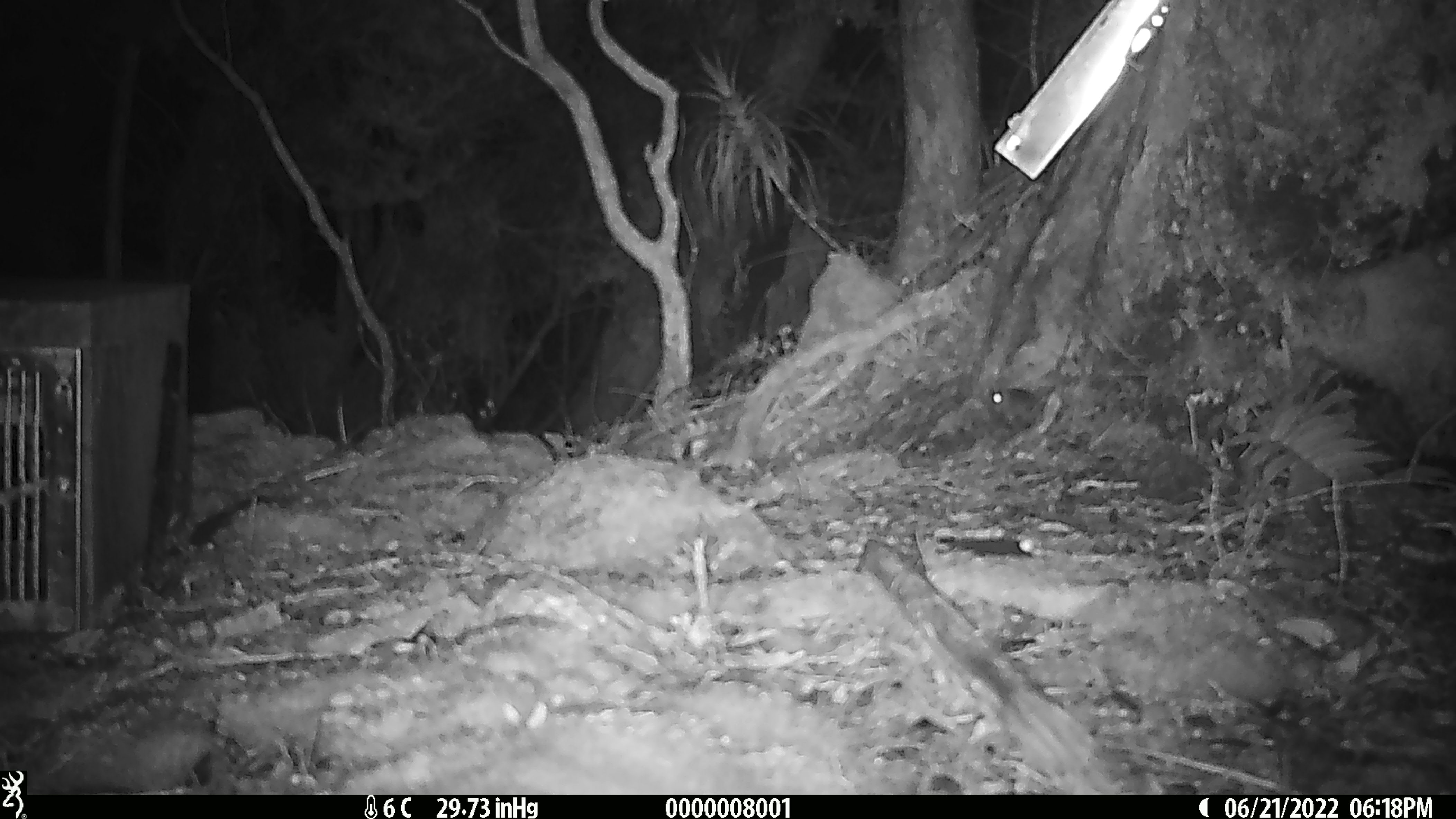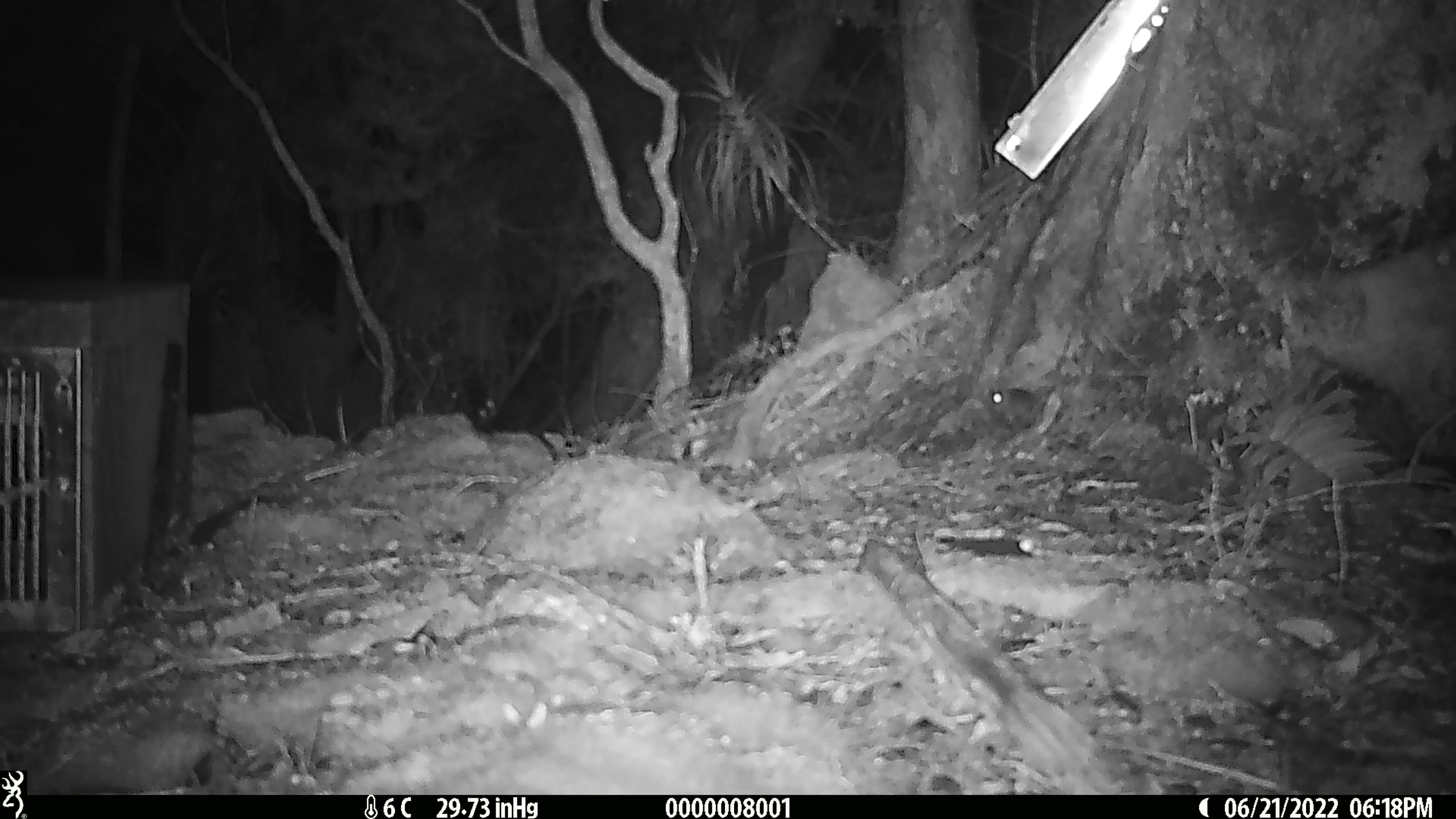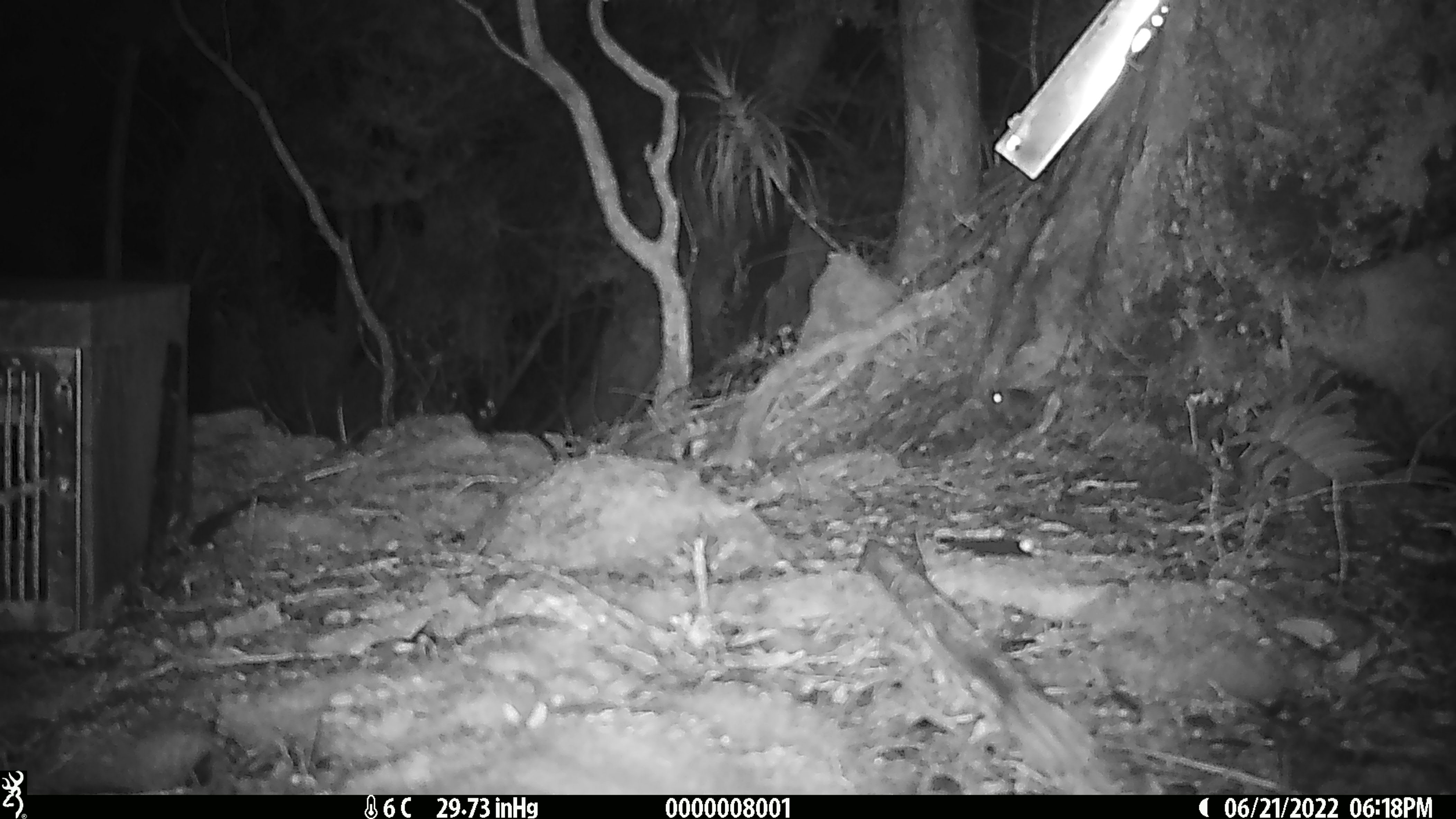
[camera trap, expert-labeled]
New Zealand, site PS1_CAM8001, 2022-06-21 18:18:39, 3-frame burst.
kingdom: Animalia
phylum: Chordata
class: Mammalia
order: Rodentia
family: Muridae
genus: Mus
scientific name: Mus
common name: mouse